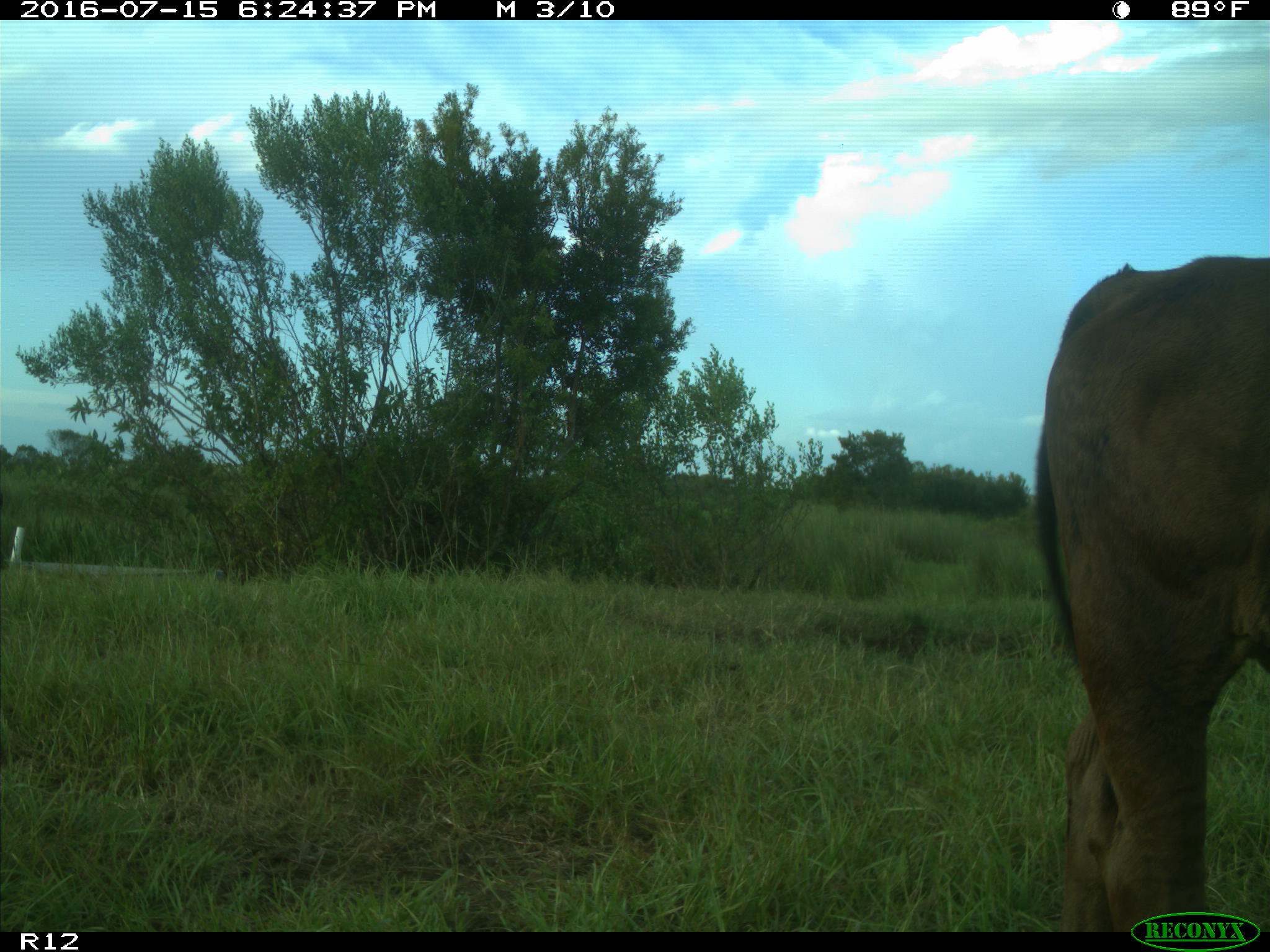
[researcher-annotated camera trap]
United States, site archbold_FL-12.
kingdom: Animalia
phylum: Chordata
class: Mammalia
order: Artiodactyla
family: Bovidae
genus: Bos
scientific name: Bos taurus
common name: domestic cow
Bos taurus (domestic cow).